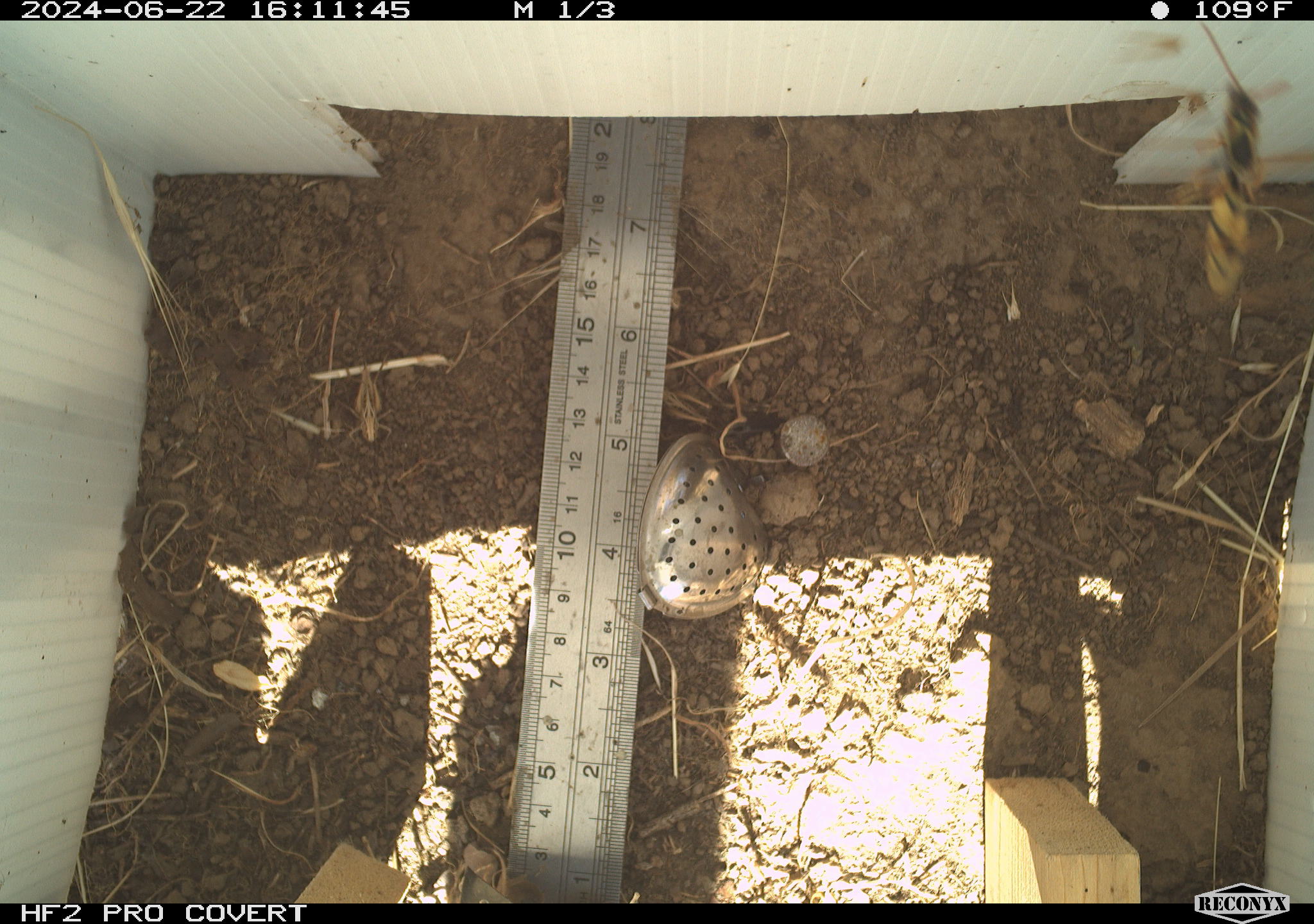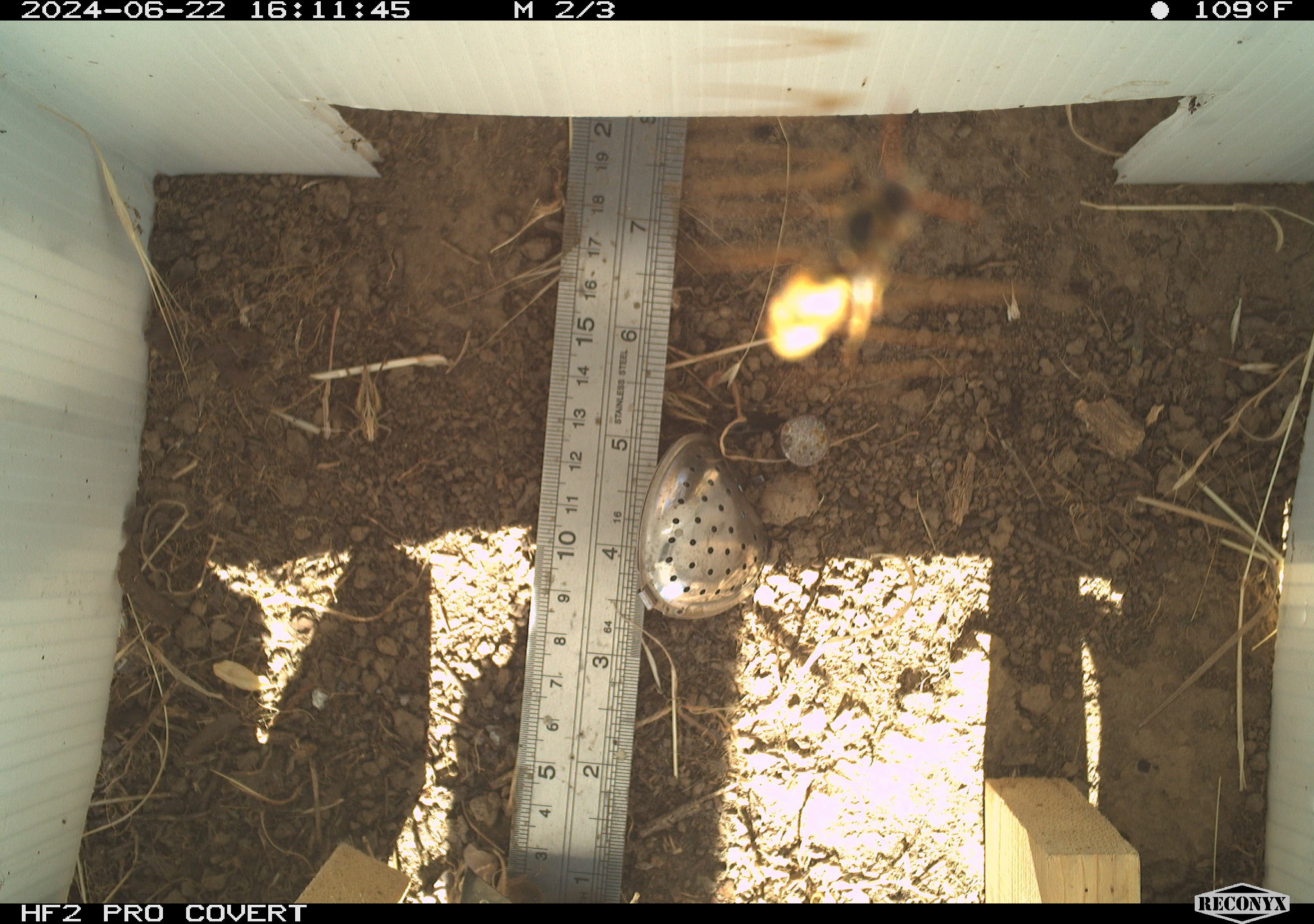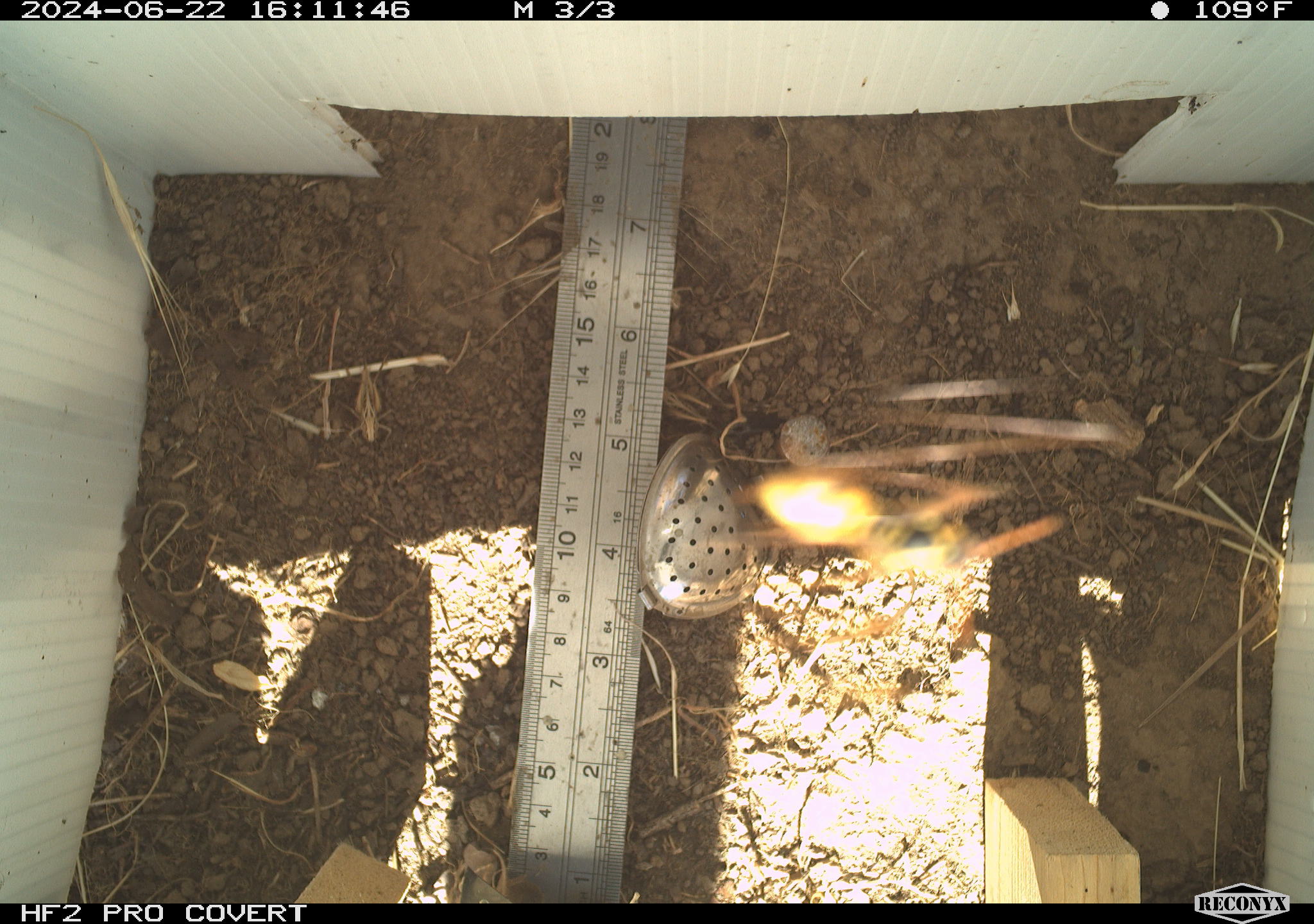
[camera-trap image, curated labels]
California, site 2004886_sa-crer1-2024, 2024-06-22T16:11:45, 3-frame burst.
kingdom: Animalia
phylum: Arthropoda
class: Insecta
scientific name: Insecta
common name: insect